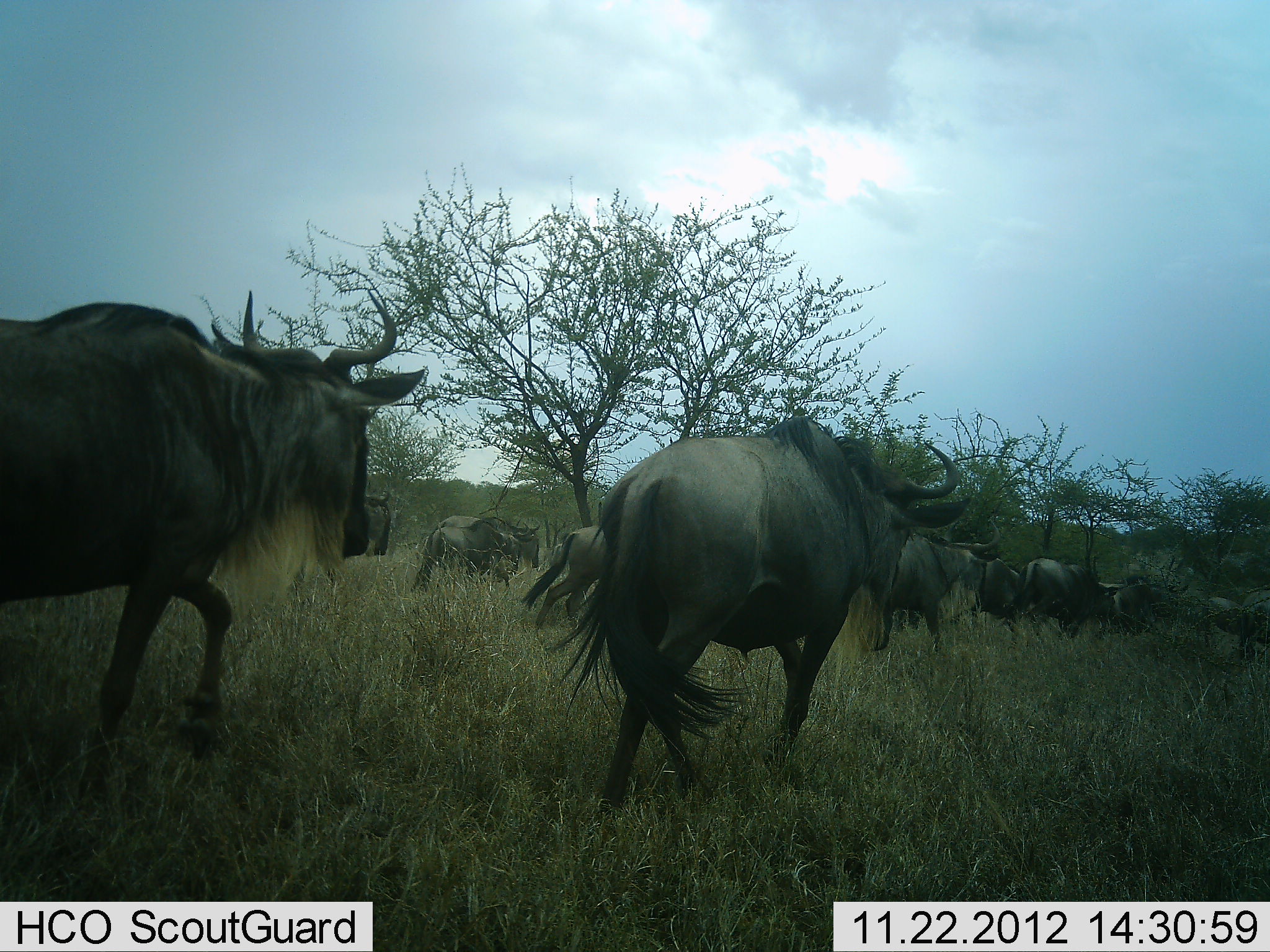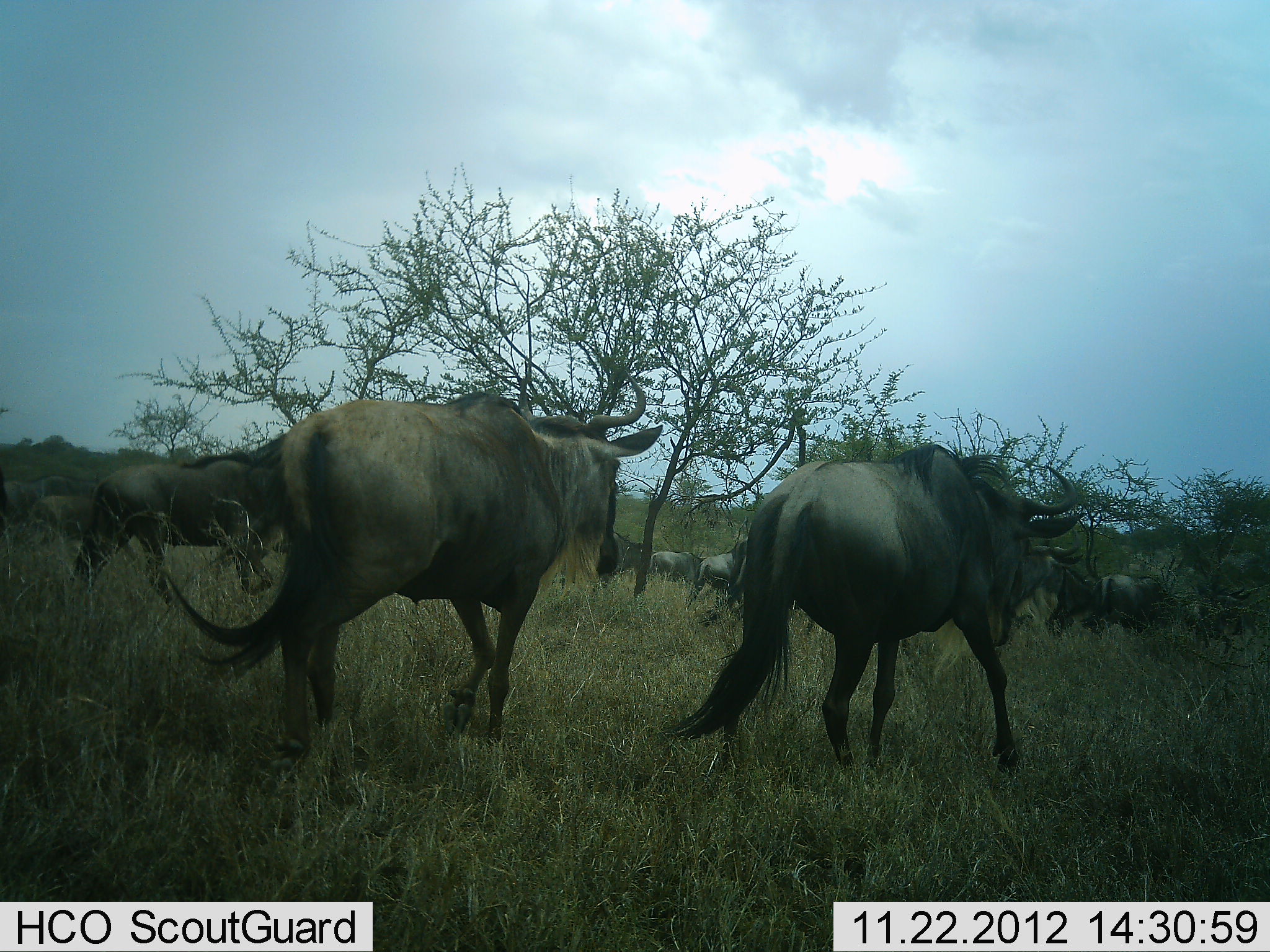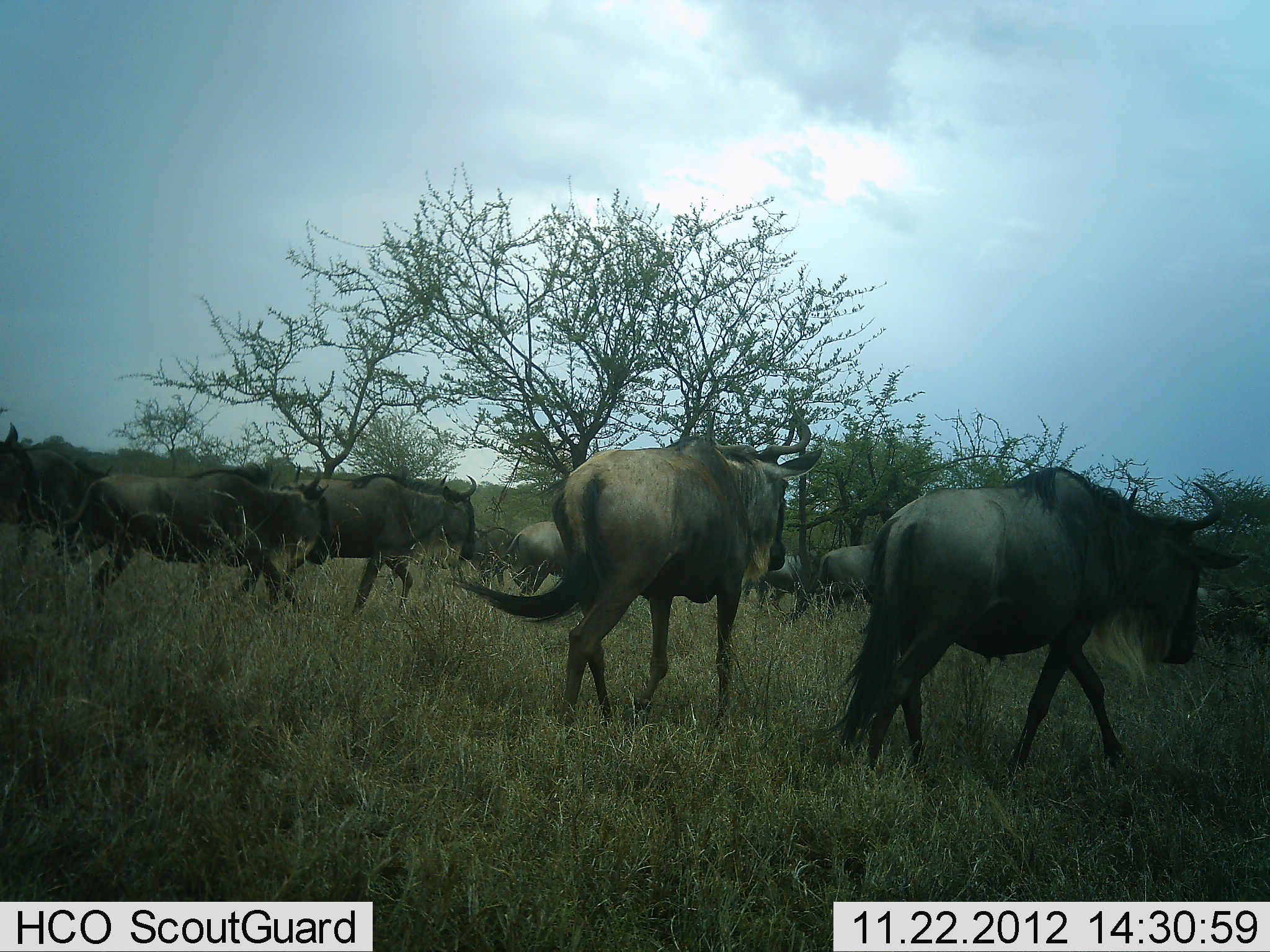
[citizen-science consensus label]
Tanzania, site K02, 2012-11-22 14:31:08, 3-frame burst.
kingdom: Animalia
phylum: Chordata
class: Mammalia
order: Artiodactyla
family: Bovidae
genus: Connochaetes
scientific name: Connochaetes taurinus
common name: blue wildebeest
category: wildebeest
Wildebeest (blue wildebeest) (Connochaetes taurinus), count 11-50. Behavior (volunteer vote fractions): standing 0%, resting 0%, moving 100%, interacting 0%. Young present (vote fraction): 10%. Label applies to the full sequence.